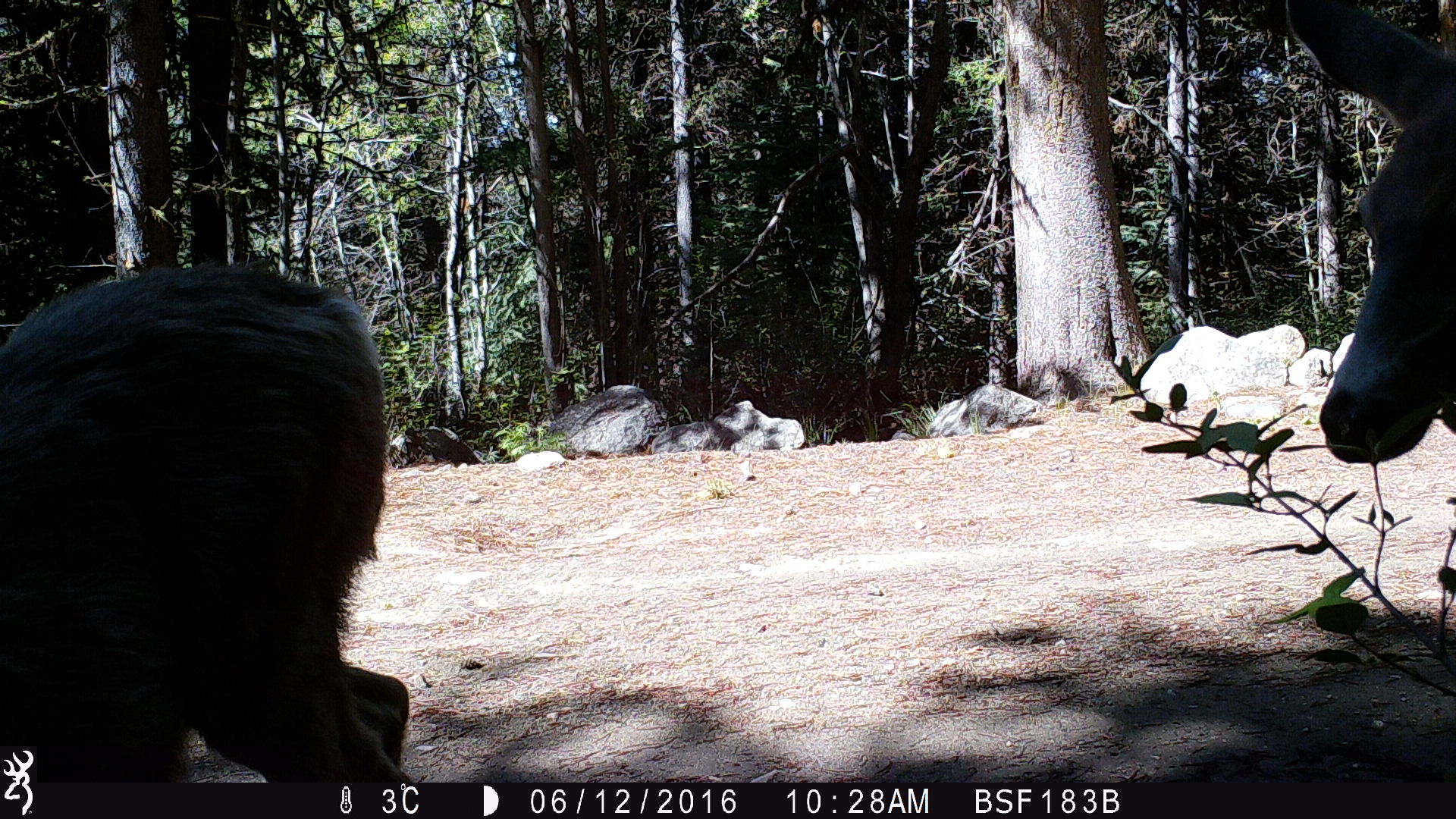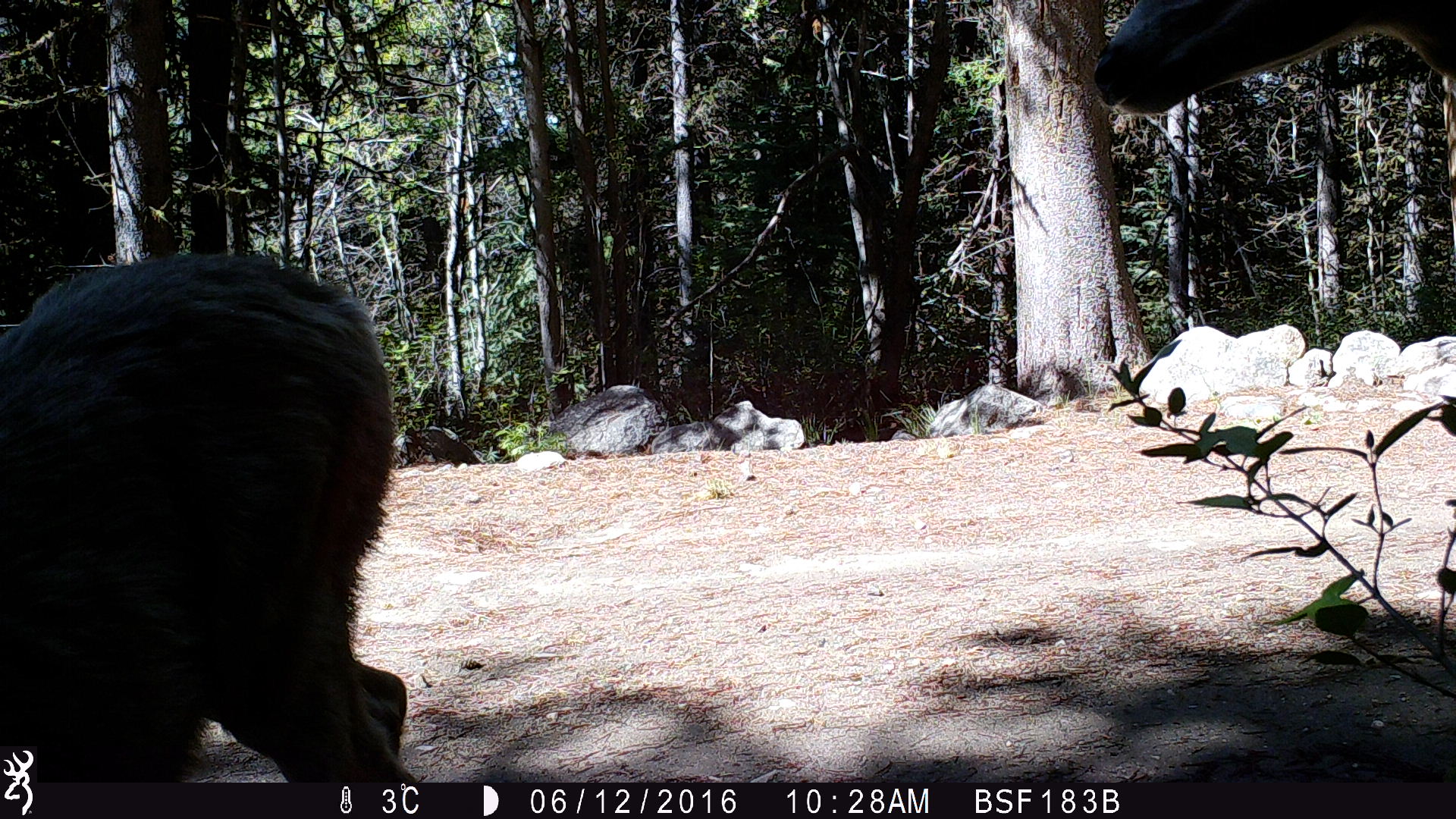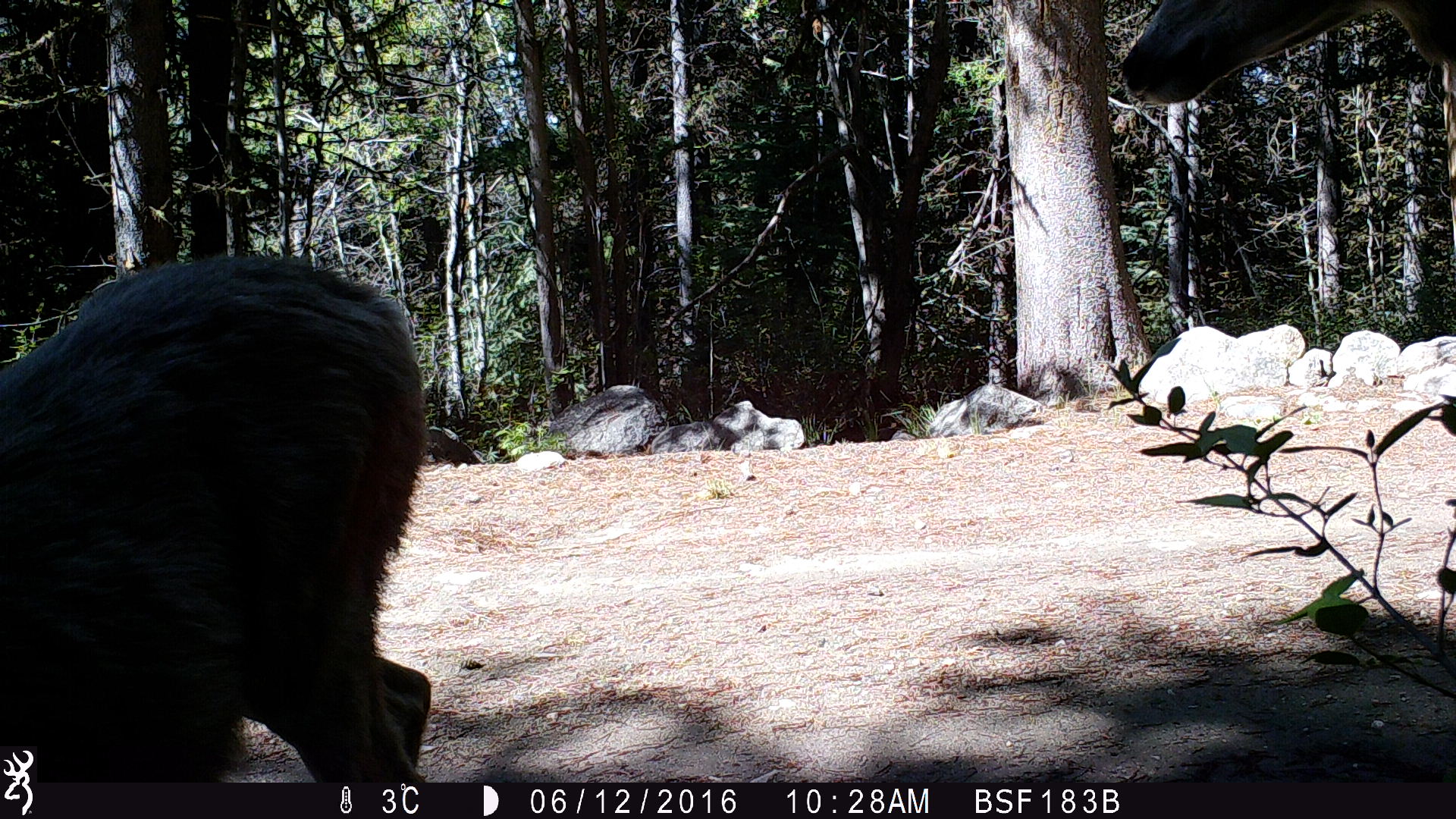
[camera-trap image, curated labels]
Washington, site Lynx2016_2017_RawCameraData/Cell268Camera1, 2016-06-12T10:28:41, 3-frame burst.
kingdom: Animalia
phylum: Chordata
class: Mammalia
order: Artiodactyla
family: Cervidae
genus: Odocoileus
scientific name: Odocoileus hemionus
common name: mule deer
Odocoileus hemionus (mule deer). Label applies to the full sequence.